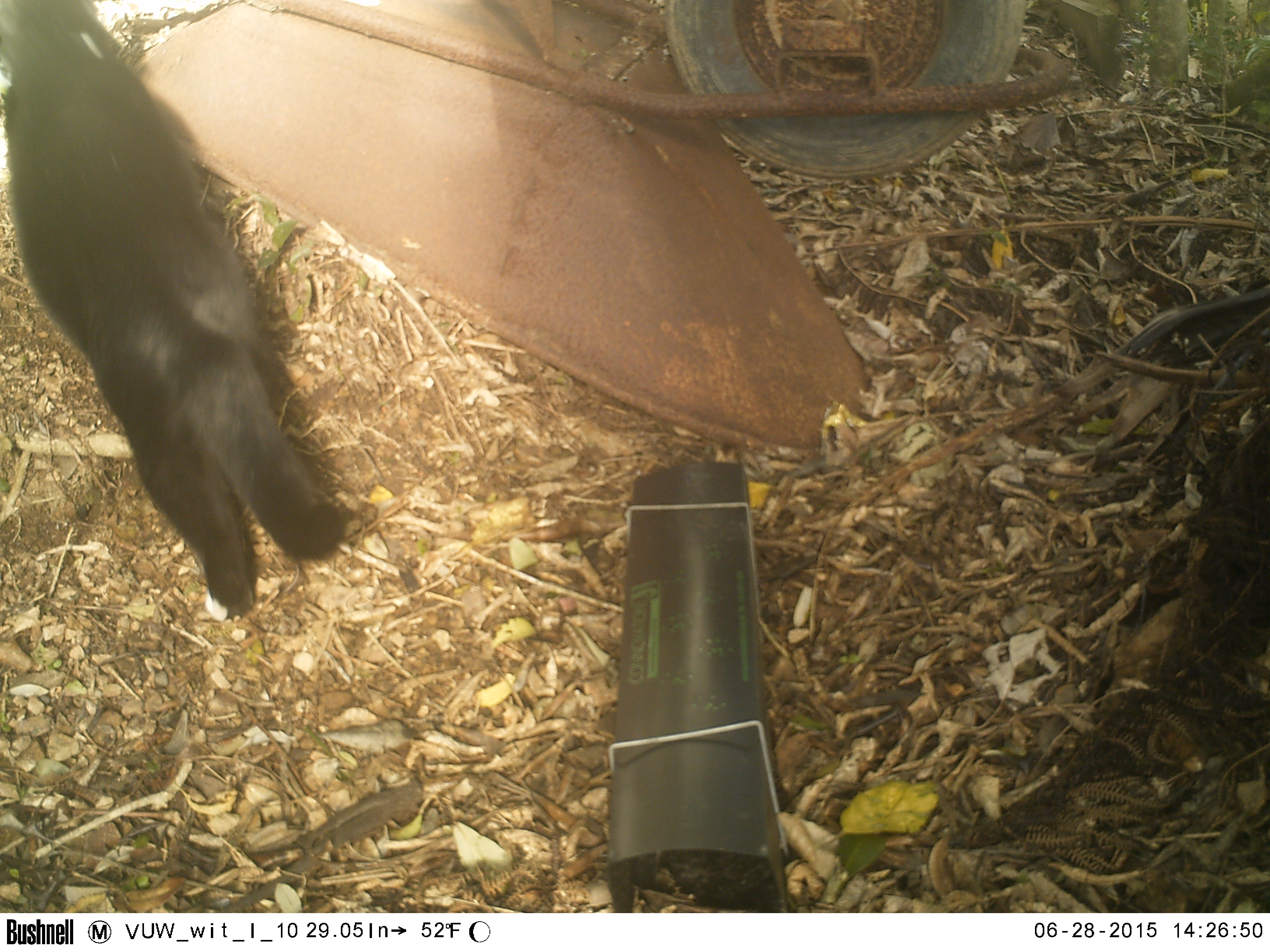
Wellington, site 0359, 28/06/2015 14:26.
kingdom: Animalia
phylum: Chordata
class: Mammalia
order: Carnivora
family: Felidae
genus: Felis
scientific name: Felis catus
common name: cat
Cat (Felis catus).